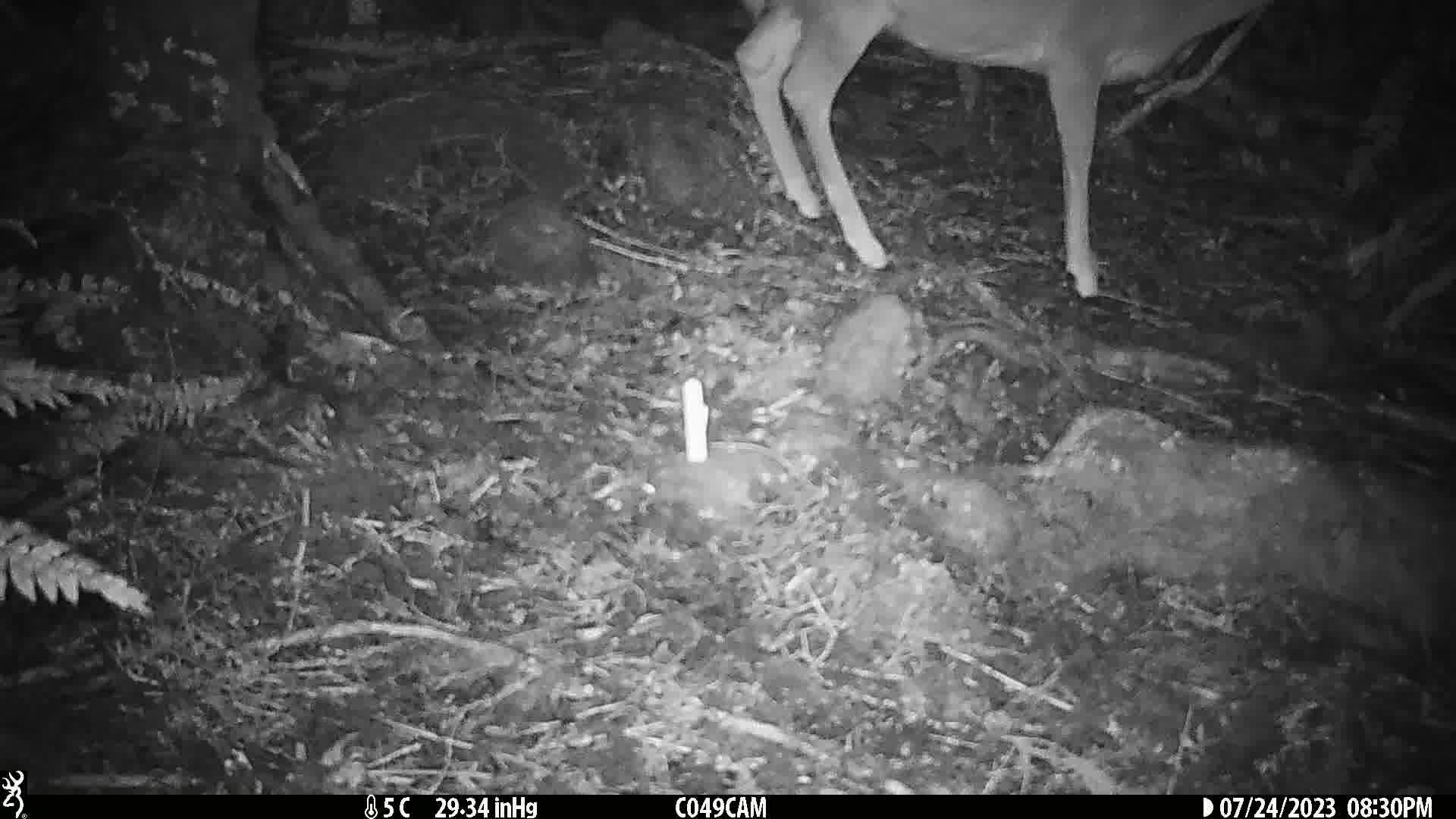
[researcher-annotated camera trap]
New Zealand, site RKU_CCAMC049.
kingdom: Animalia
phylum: Chordata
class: Mammalia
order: Artiodactyla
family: Cervidae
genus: Odocoileus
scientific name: Odocoileus virginianus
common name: white-tailed deer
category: white tailed deer